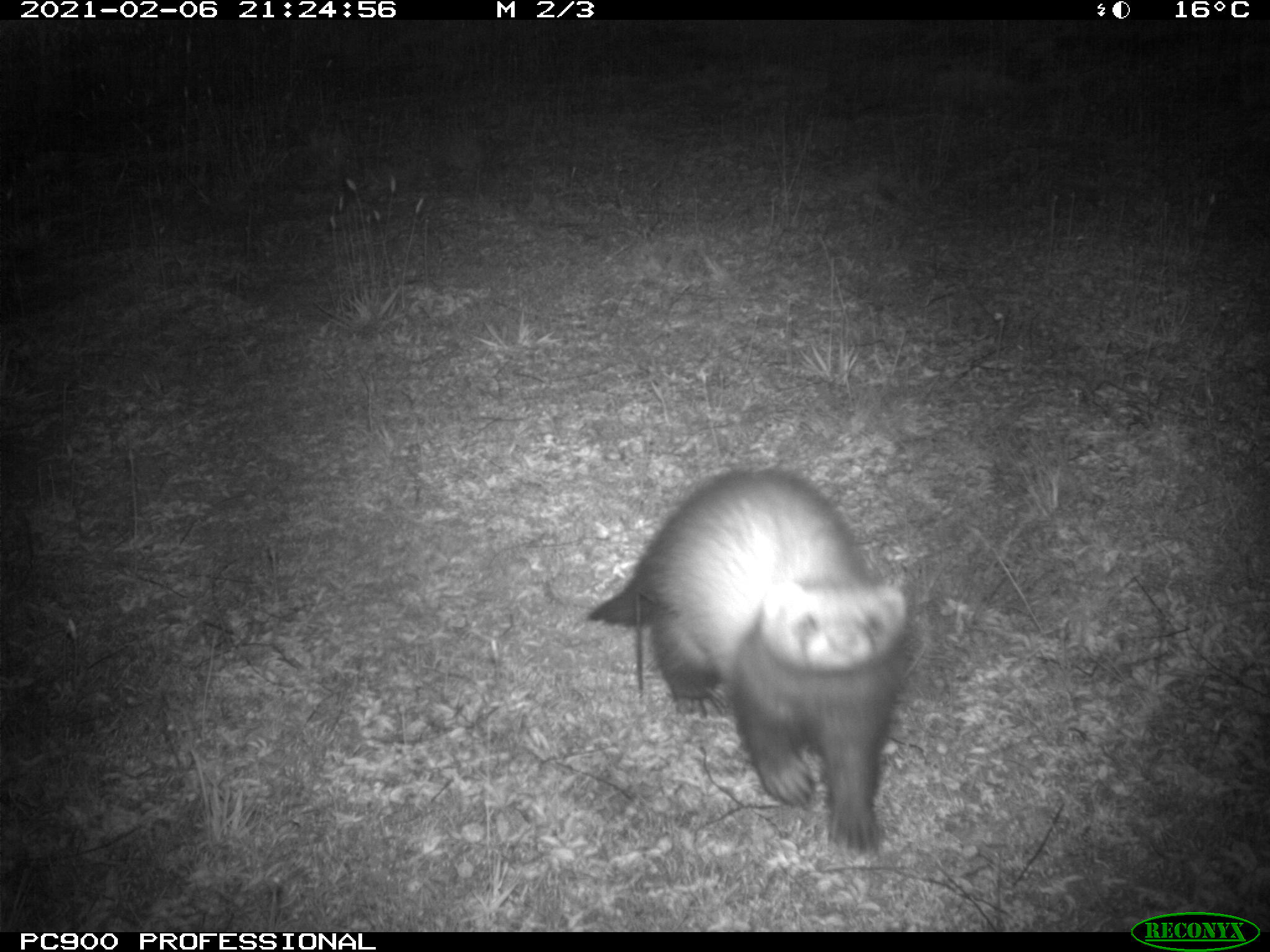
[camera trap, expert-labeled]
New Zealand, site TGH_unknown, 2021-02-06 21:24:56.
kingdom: Animalia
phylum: Chordata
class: Mammalia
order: Carnivora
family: Mustelidae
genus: Mustela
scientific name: Mustela furo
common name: ferret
Ferret (Mustela furo).